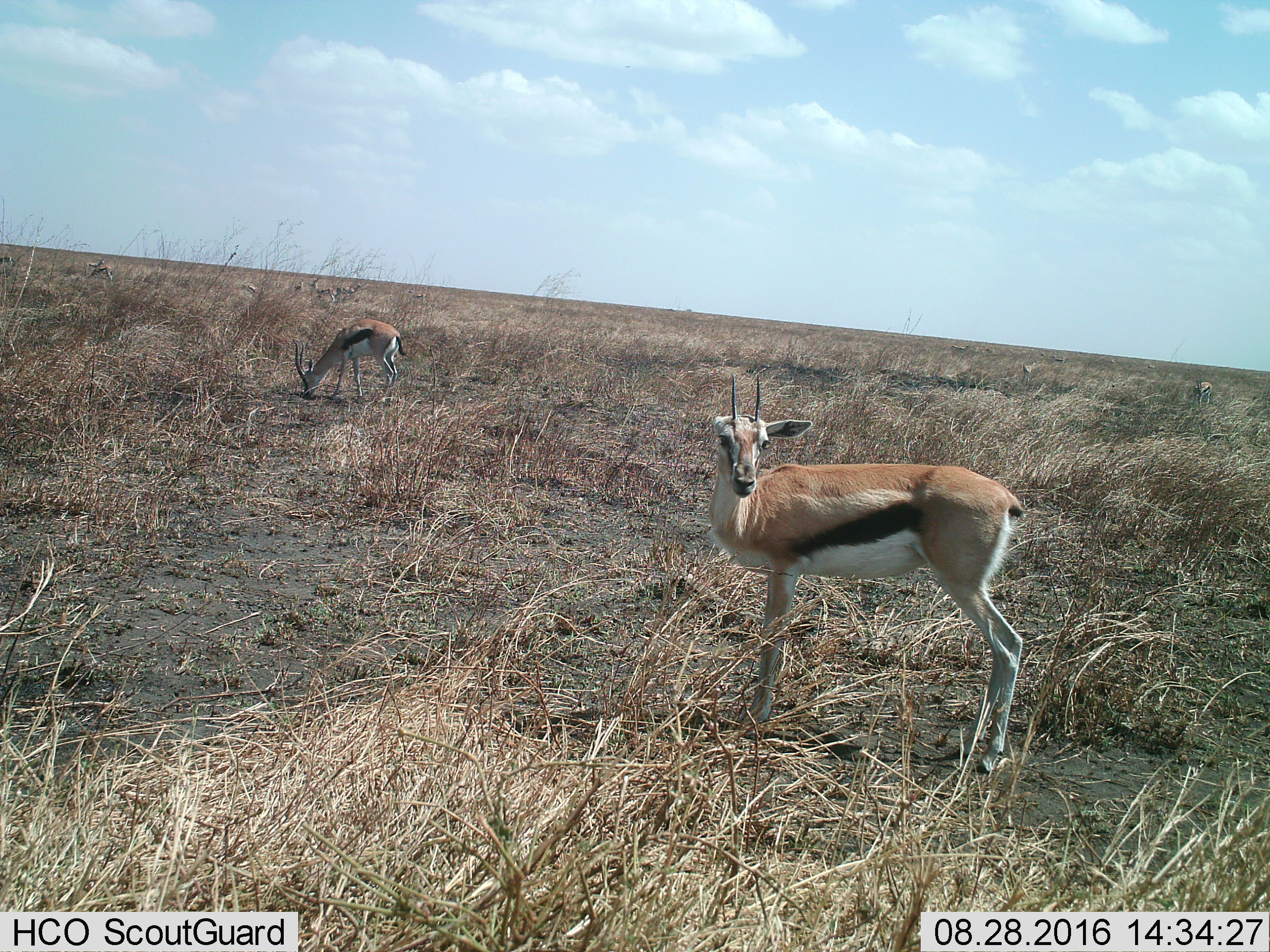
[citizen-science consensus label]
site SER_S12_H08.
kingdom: Animalia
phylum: Chordata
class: Mammalia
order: Artiodactyla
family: Bovidae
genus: Eudorcas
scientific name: Eudorcas thomsonii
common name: thomson's gazelle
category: gazellethomsons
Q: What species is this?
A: Gazellethomsons (thomson's gazelle) (Eudorcas thomsonii).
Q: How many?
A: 3.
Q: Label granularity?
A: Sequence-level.